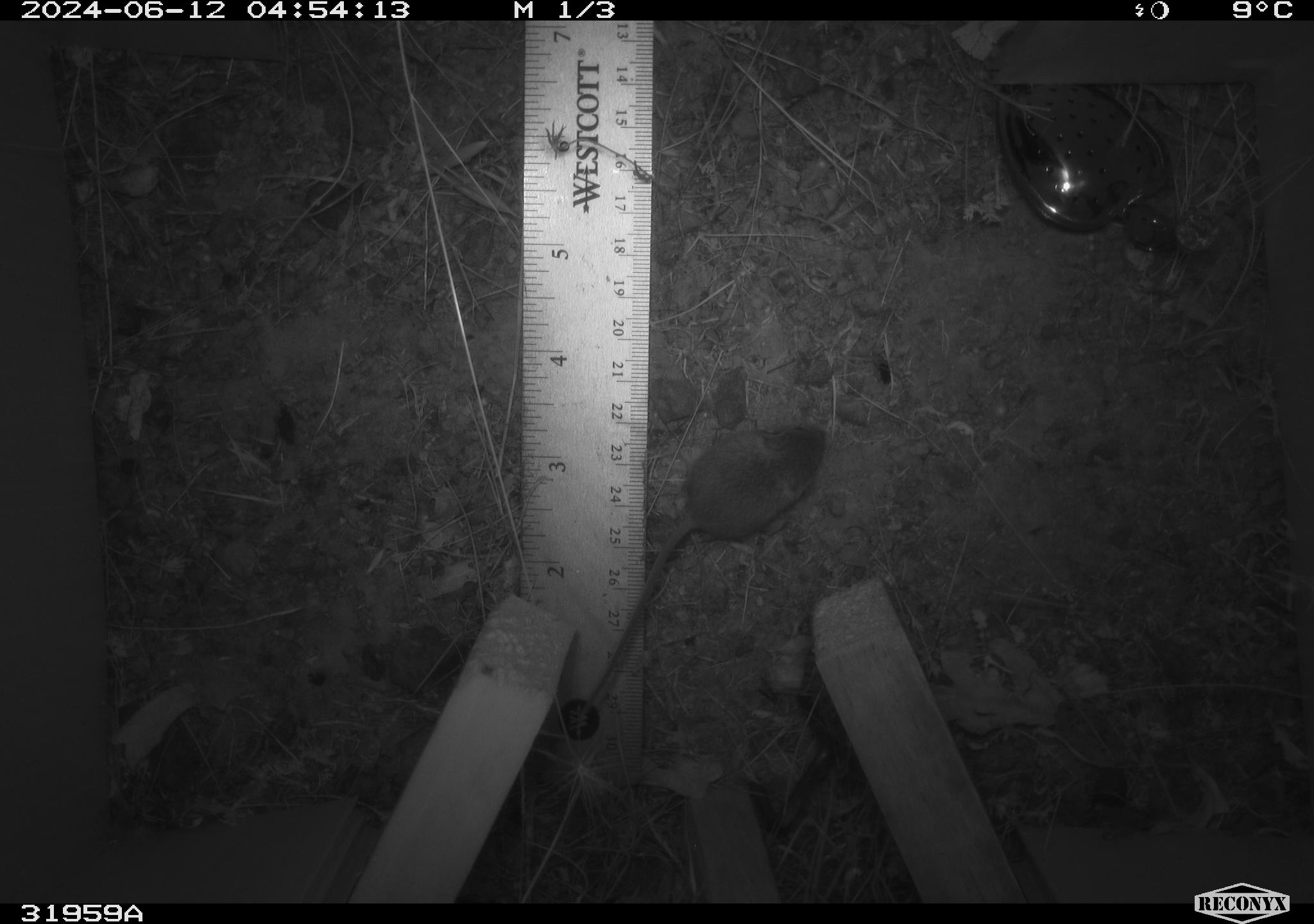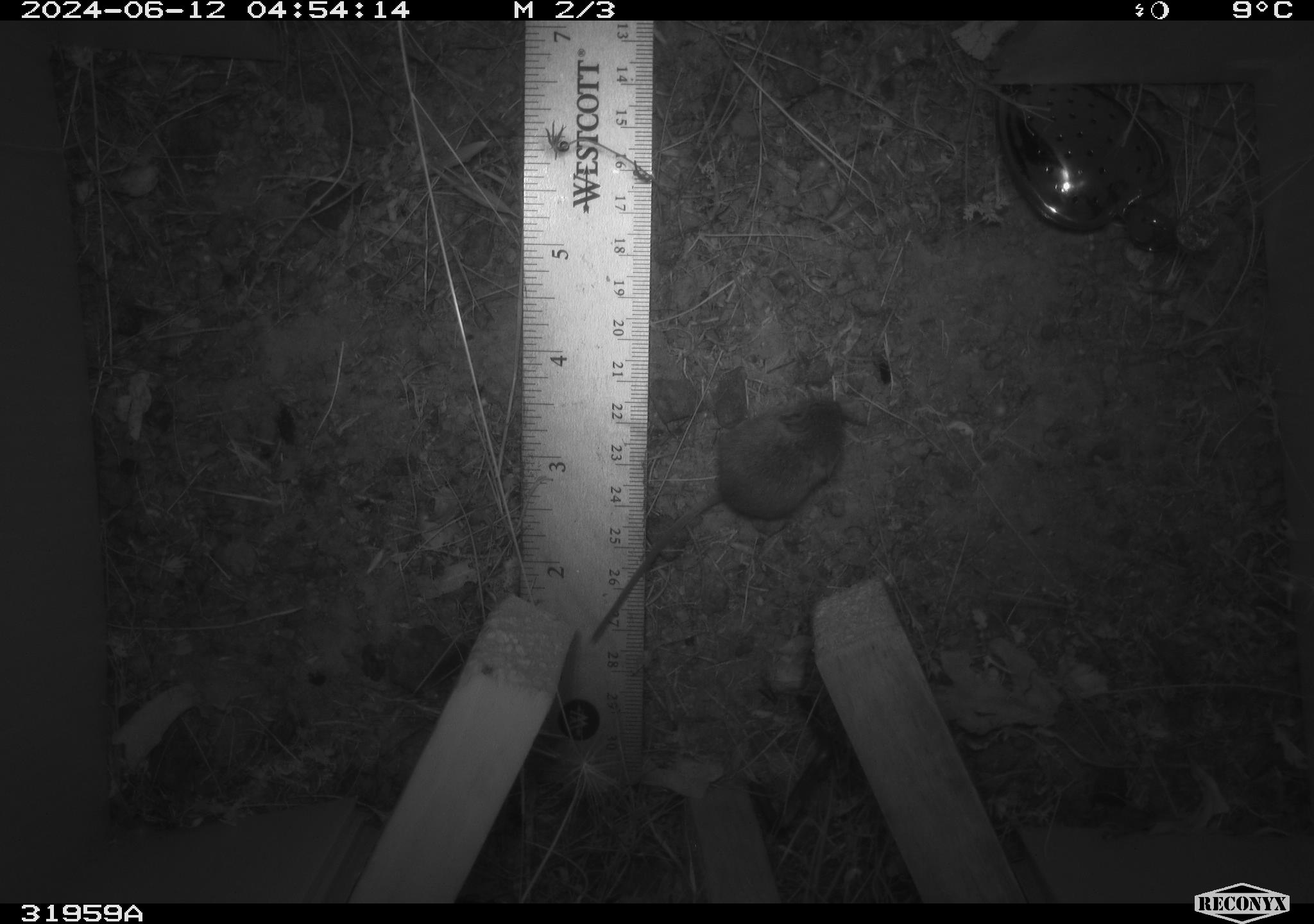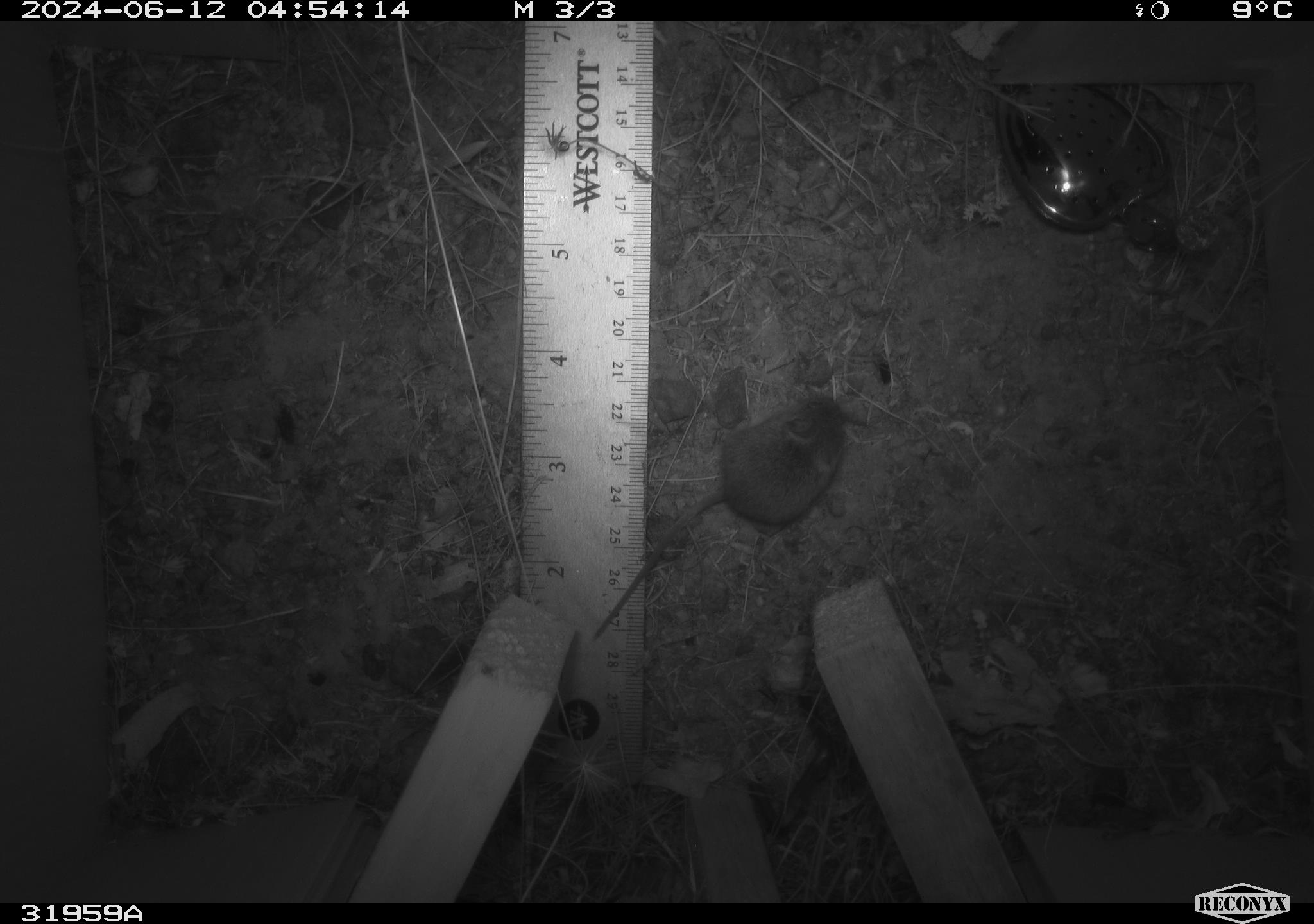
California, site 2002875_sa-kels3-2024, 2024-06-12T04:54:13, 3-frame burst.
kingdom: Animalia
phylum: Chordata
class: Mammalia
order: Rodentia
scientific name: Rodentia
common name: mouse species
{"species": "mouse species (Rodentia)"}